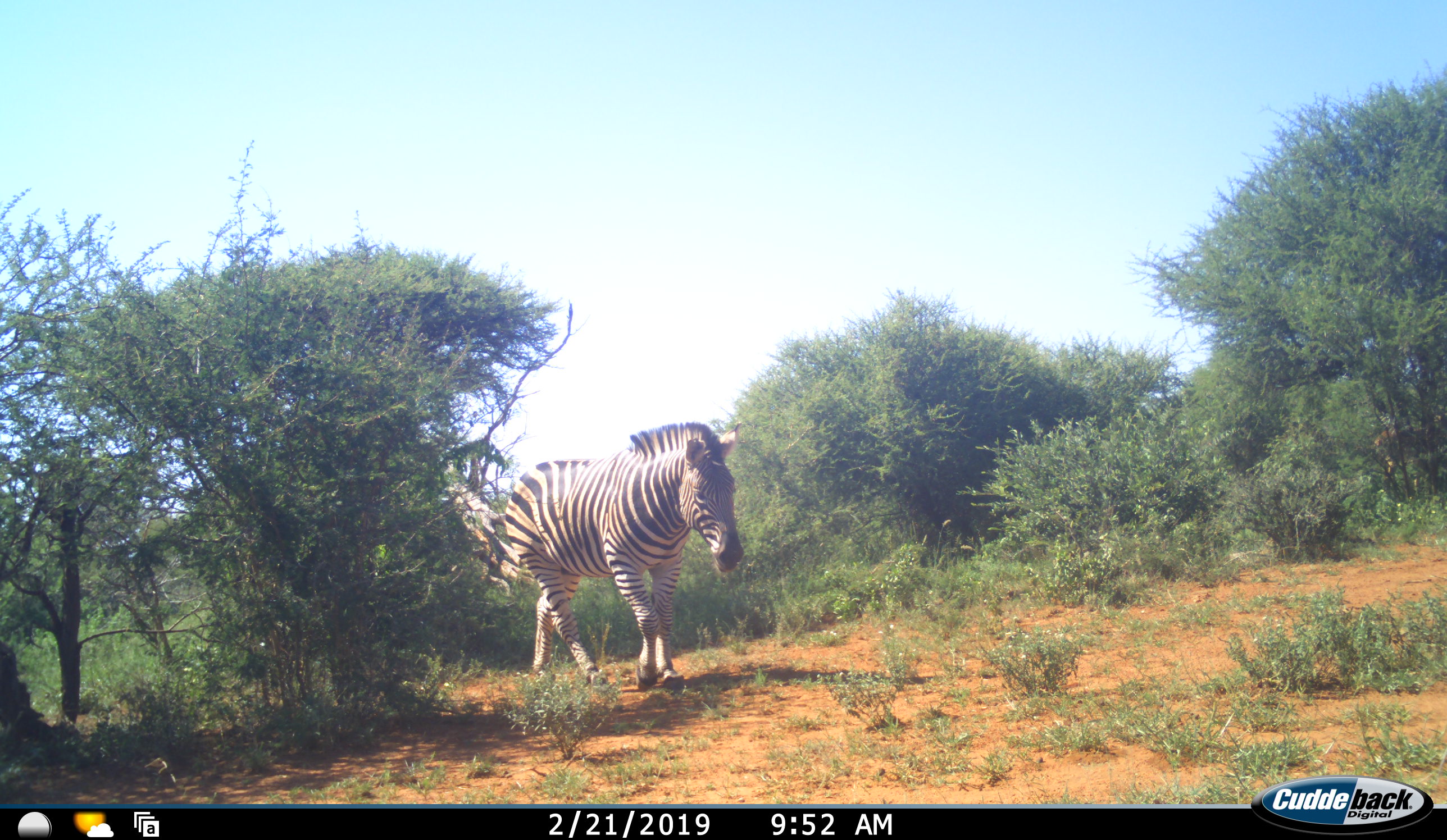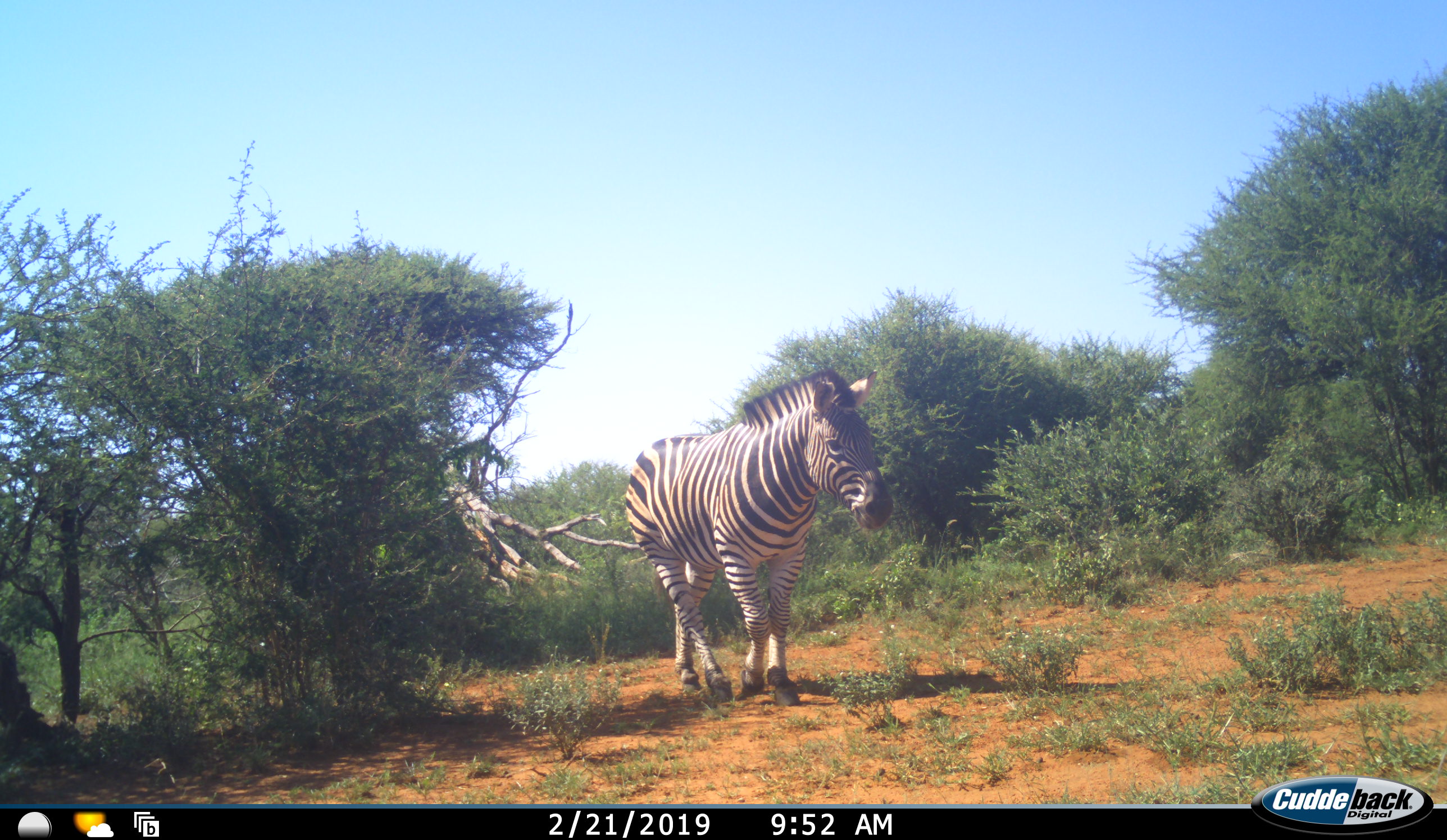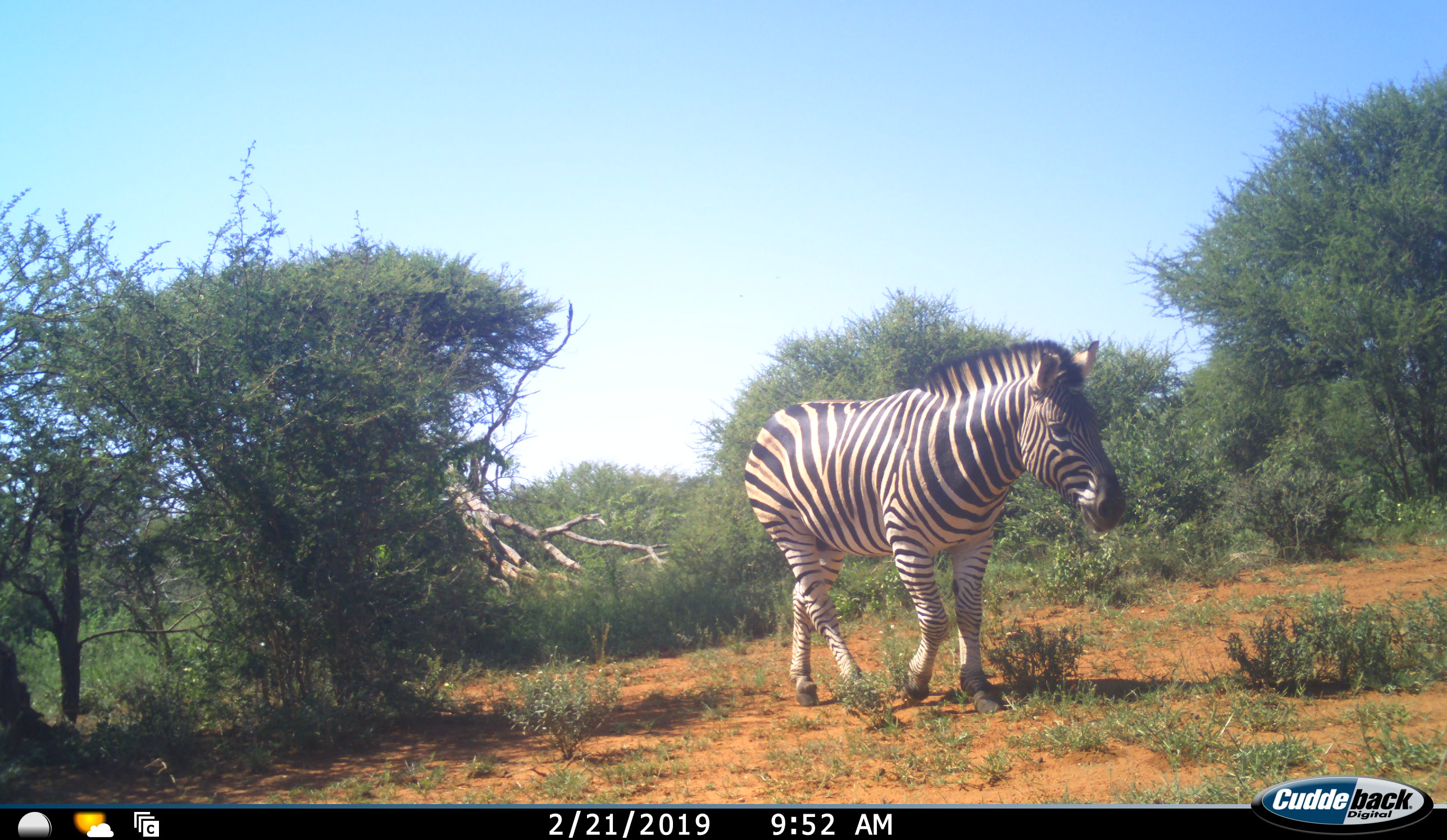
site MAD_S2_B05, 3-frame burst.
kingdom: Animalia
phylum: Chordata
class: Mammalia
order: Perissodactyla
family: Equidae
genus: Equus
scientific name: Equus quagga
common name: plains zebra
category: zebraplains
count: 1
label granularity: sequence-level